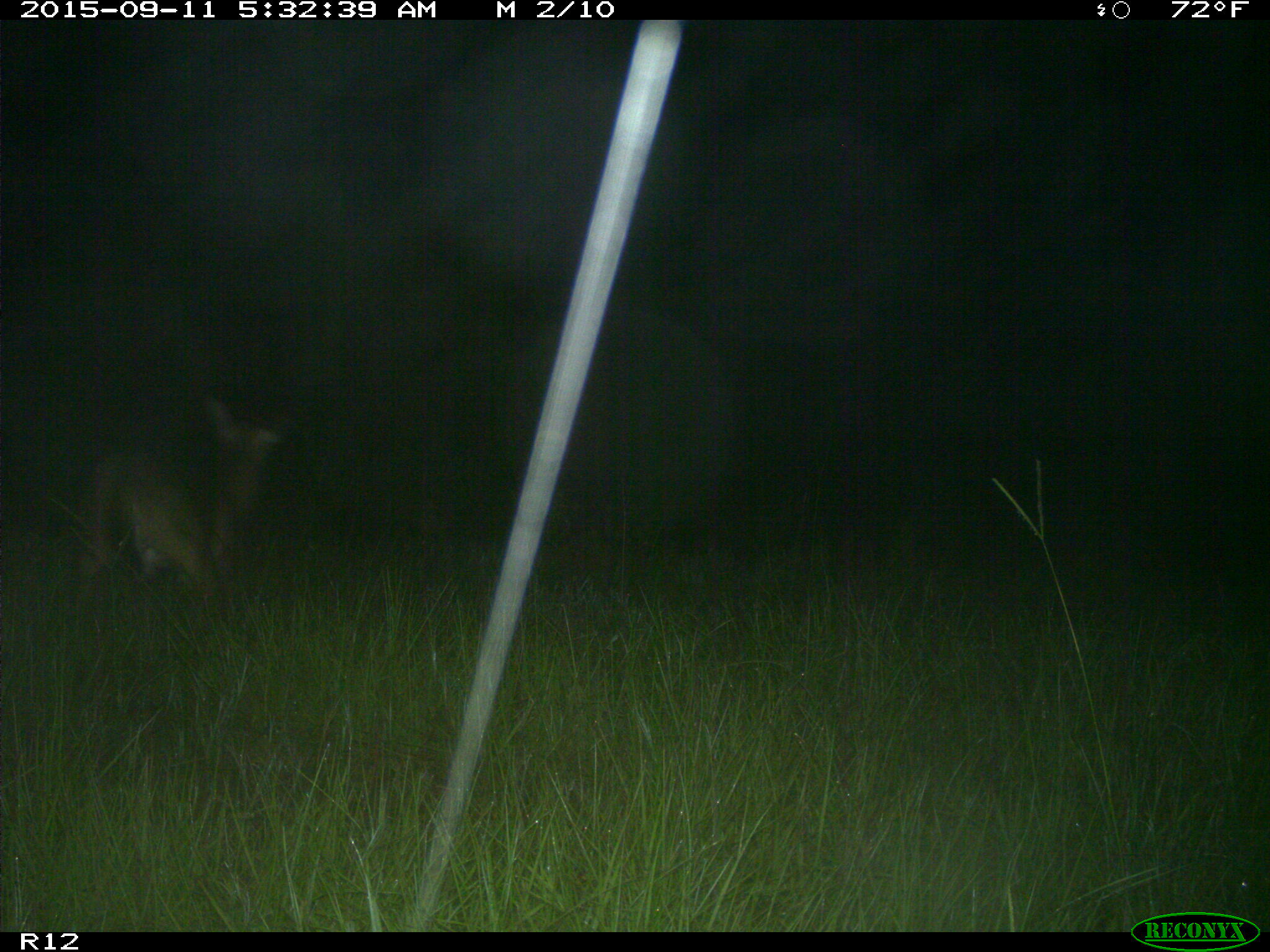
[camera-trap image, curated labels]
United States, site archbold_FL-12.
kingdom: Animalia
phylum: Chordata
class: Mammalia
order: Artiodactyla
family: Cervidae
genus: Odocoileus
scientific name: Odocoileus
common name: deer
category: unidentified deer